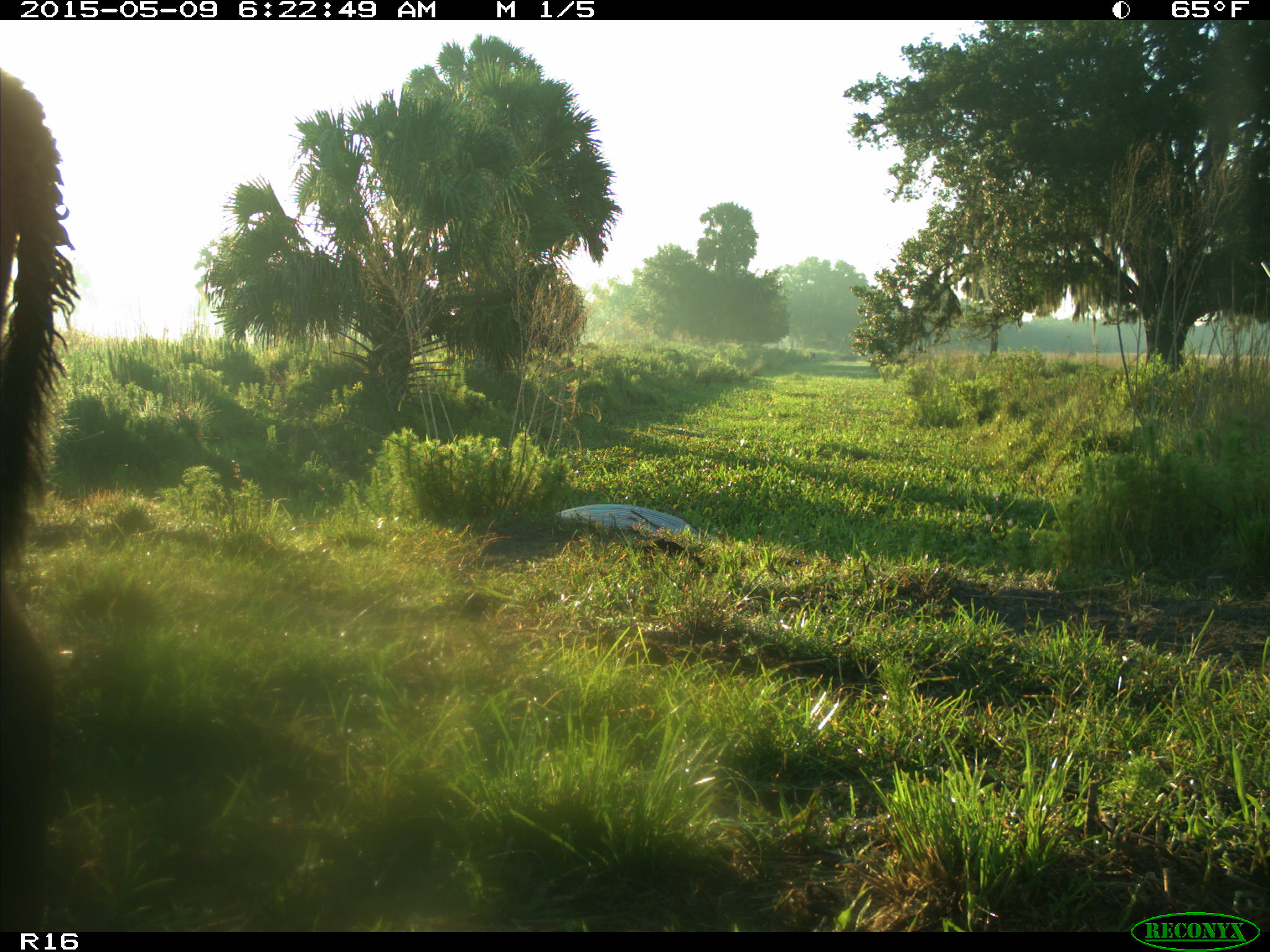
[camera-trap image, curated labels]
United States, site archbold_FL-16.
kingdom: Animalia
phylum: Chordata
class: Mammalia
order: Artiodactyla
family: Bovidae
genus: Bos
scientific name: Bos taurus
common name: domestic cow